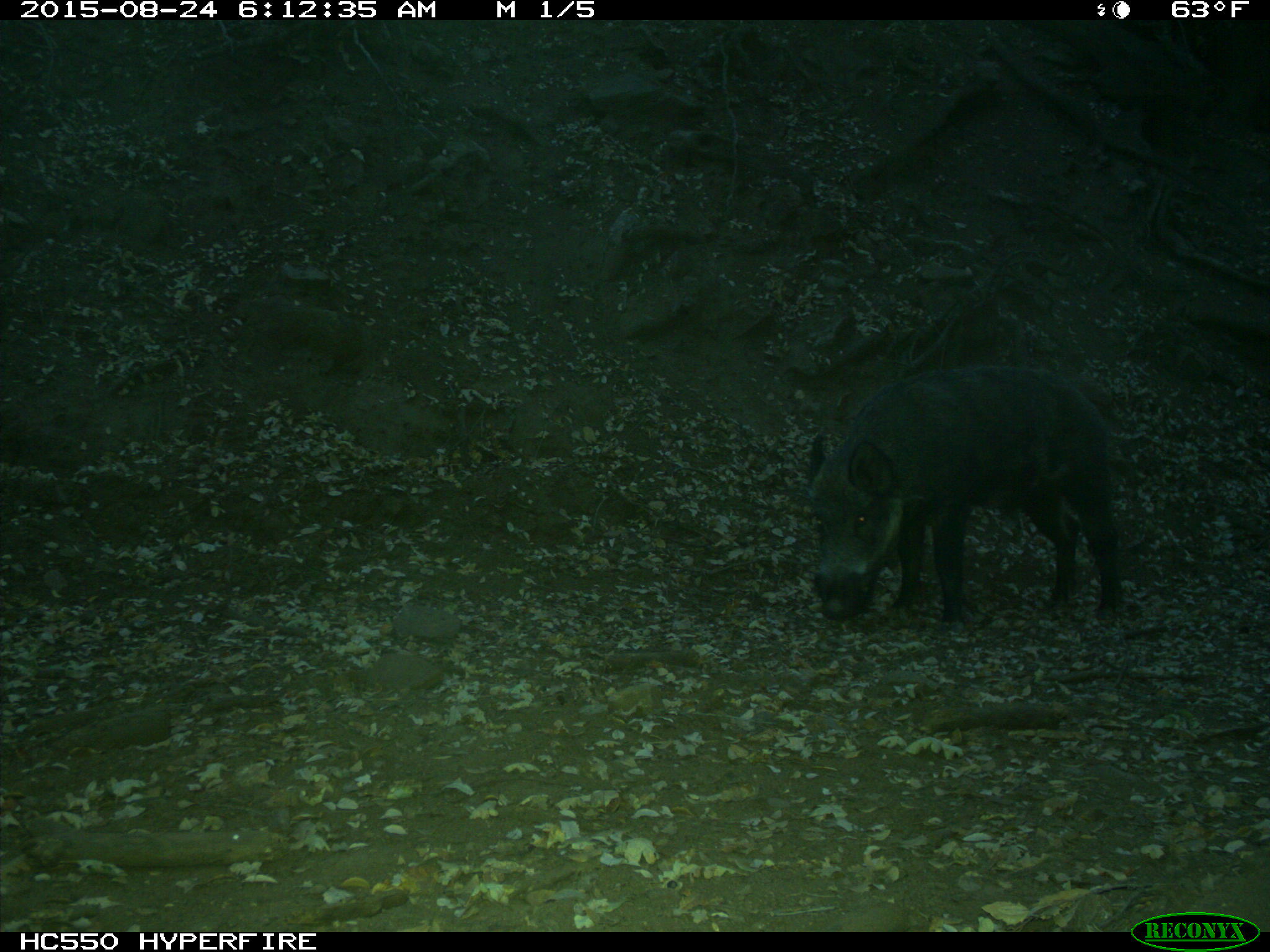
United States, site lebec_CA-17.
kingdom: Animalia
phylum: Chordata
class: Mammalia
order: Artiodactyla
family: Suidae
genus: Sus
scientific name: Sus scrofa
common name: wild boar